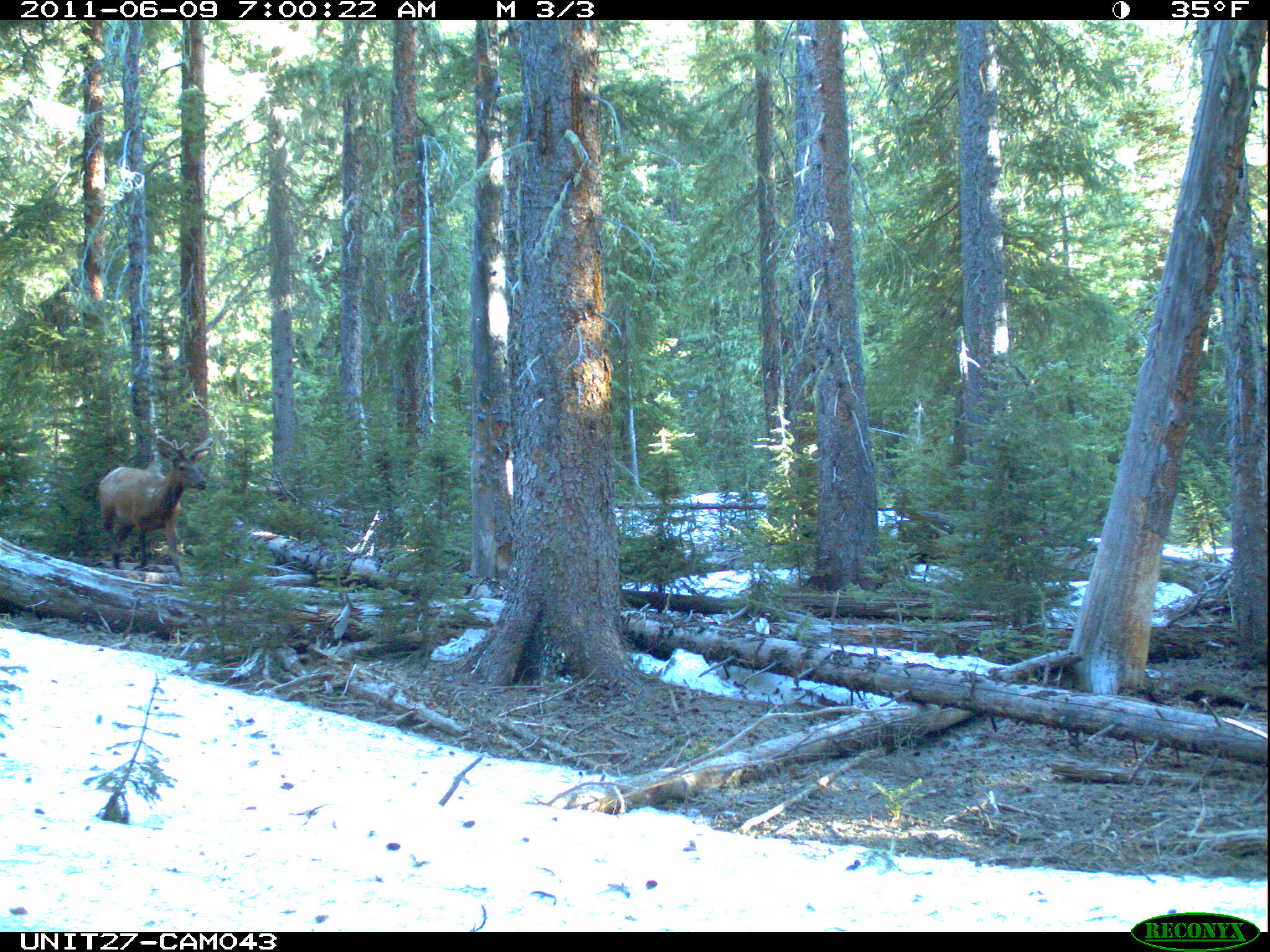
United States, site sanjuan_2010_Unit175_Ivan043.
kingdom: Animalia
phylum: Chordata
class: Mammalia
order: Artiodactyla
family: Cervidae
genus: Cervus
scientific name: Cervus elaphus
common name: red deer